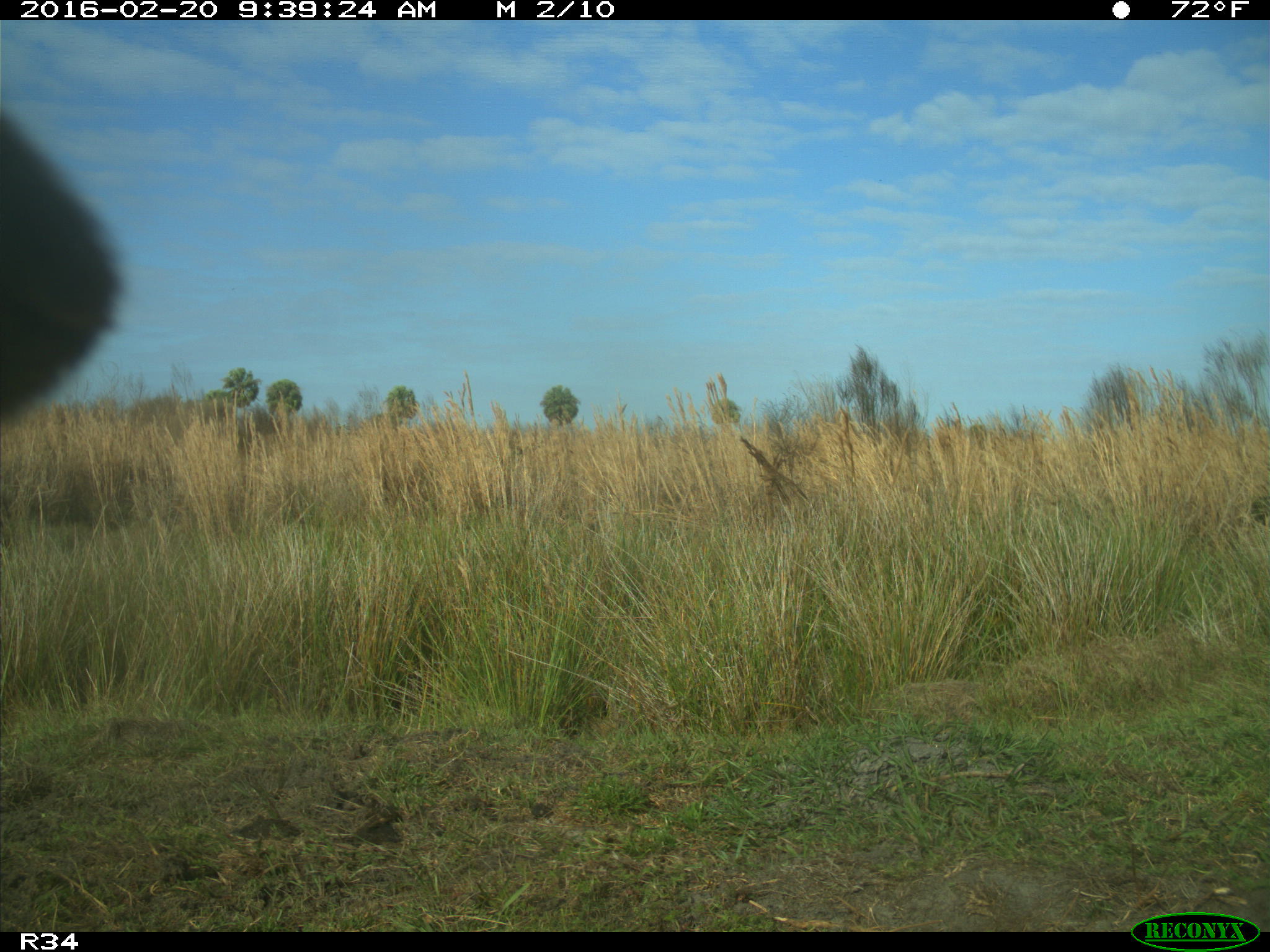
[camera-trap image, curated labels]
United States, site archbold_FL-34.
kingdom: Animalia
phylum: Chordata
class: Mammalia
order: Artiodactyla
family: Bovidae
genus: Bos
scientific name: Bos taurus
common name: domestic cow